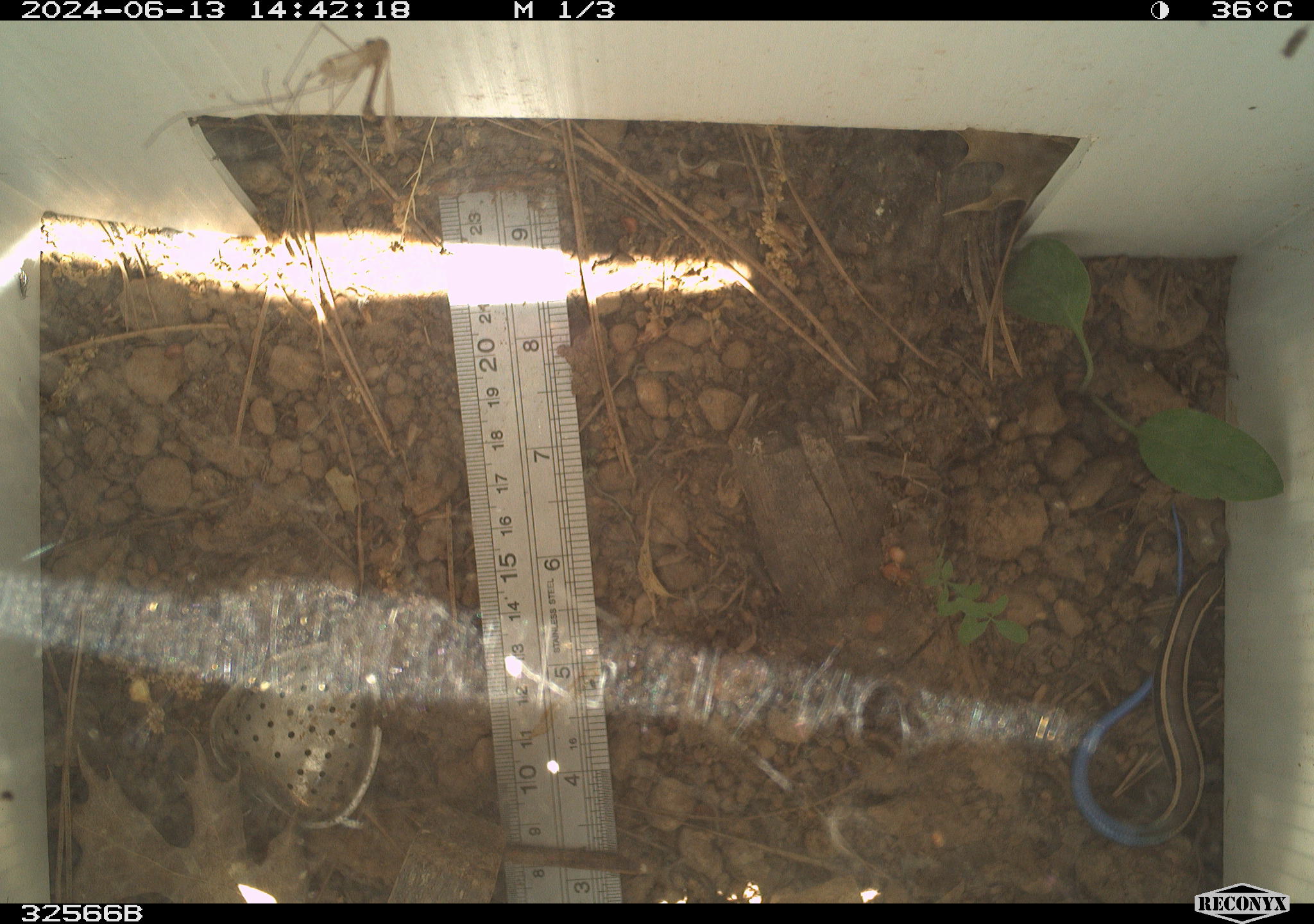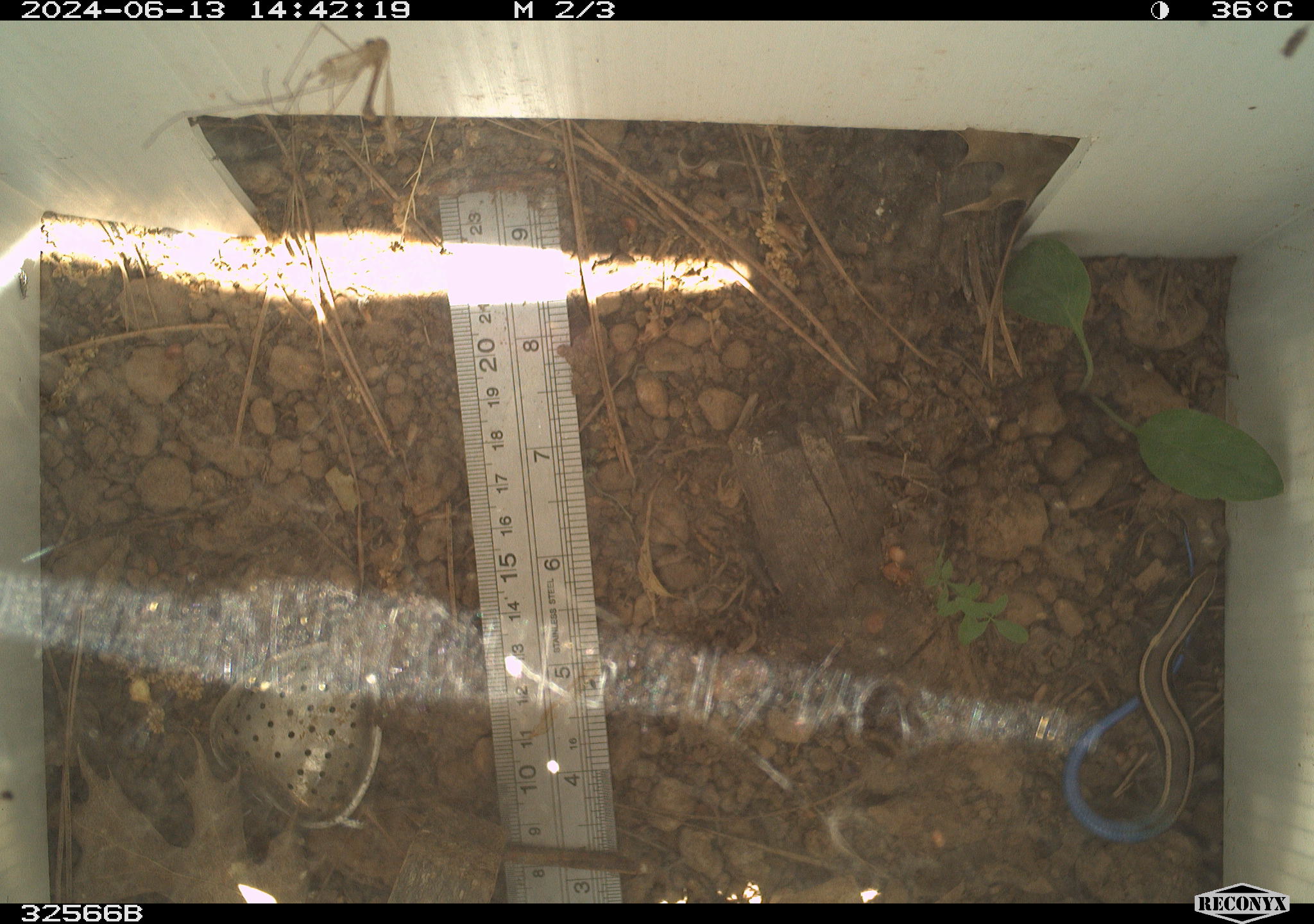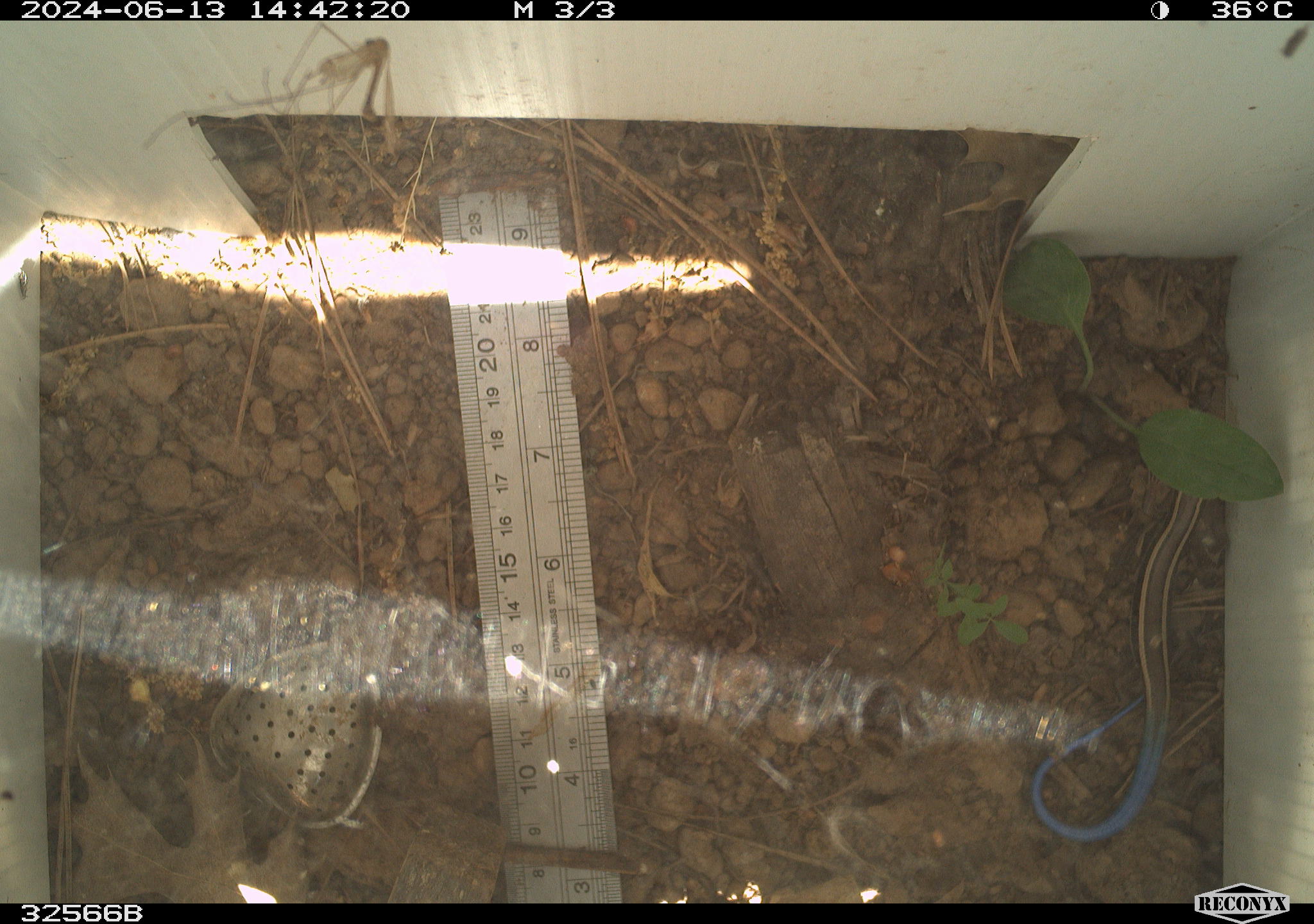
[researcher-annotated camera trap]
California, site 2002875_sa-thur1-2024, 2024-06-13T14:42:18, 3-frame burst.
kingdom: Animalia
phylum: Chordata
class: Reptilia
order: Squamata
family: Scincidae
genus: Plestiodon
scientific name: Plestiodon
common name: blue-tailed skinks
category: plestiodon species